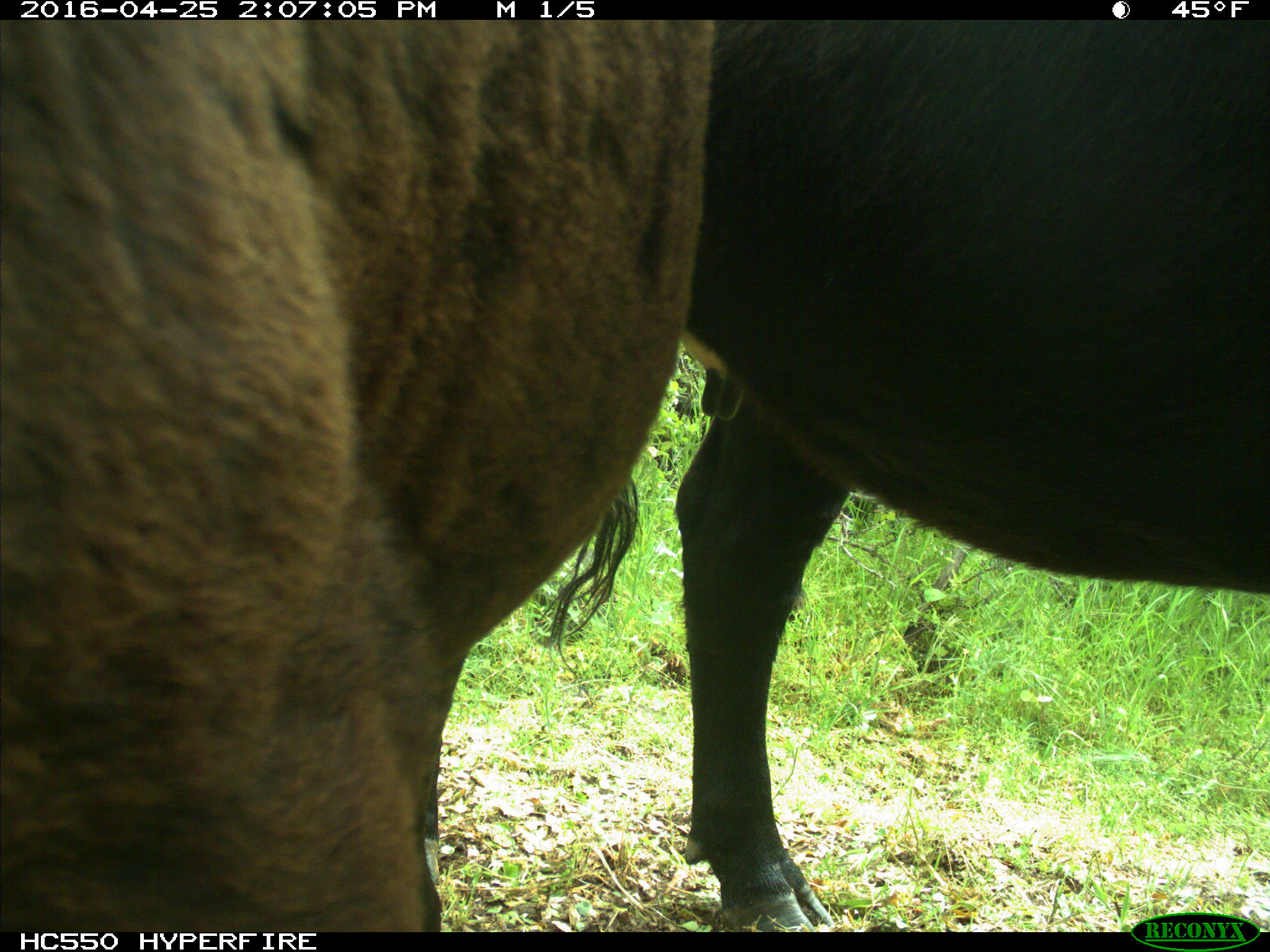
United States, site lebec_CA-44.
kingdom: Animalia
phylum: Chordata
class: Mammalia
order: Artiodactyla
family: Bovidae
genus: Bos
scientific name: Bos taurus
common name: domestic cow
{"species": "Bos taurus (domestic cow)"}